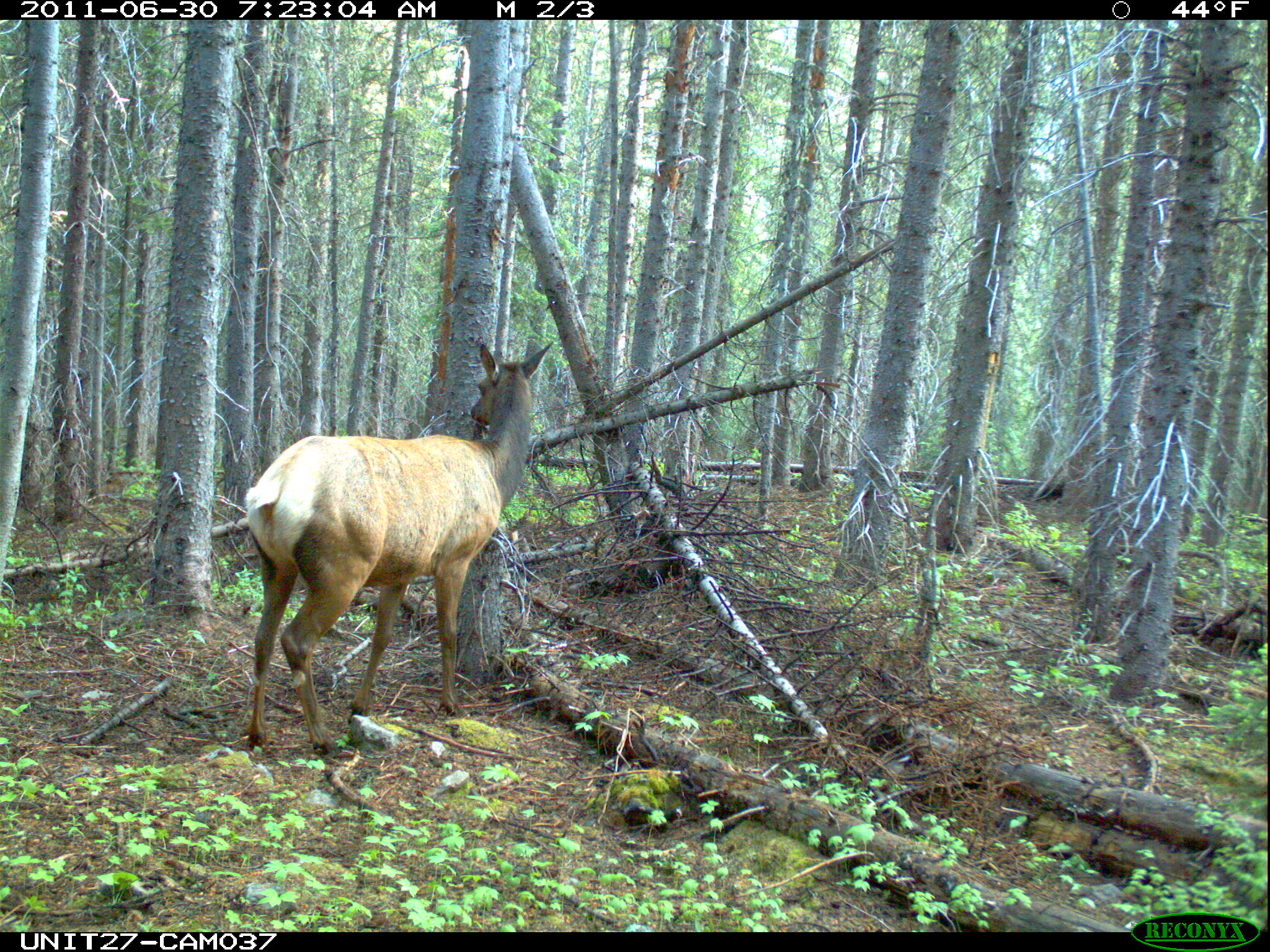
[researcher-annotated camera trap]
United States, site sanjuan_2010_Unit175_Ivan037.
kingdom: Animalia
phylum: Chordata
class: Mammalia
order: Artiodactyla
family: Cervidae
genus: Cervus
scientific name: Cervus elaphus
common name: red deer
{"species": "Cervus elaphus (red deer)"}